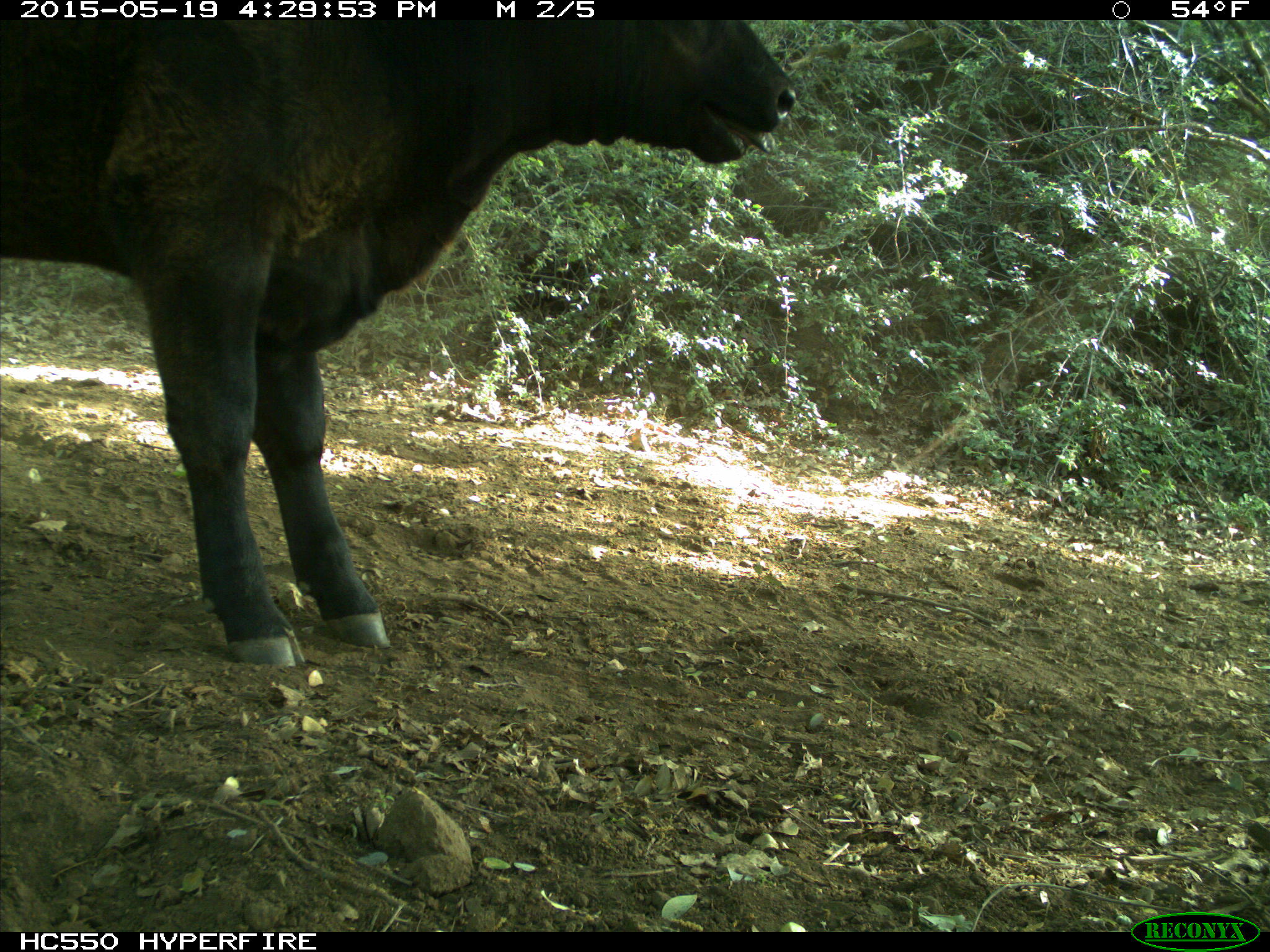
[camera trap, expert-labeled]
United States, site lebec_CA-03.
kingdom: Animalia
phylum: Chordata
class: Mammalia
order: Artiodactyla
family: Bovidae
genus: Bos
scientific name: Bos taurus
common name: domestic cow